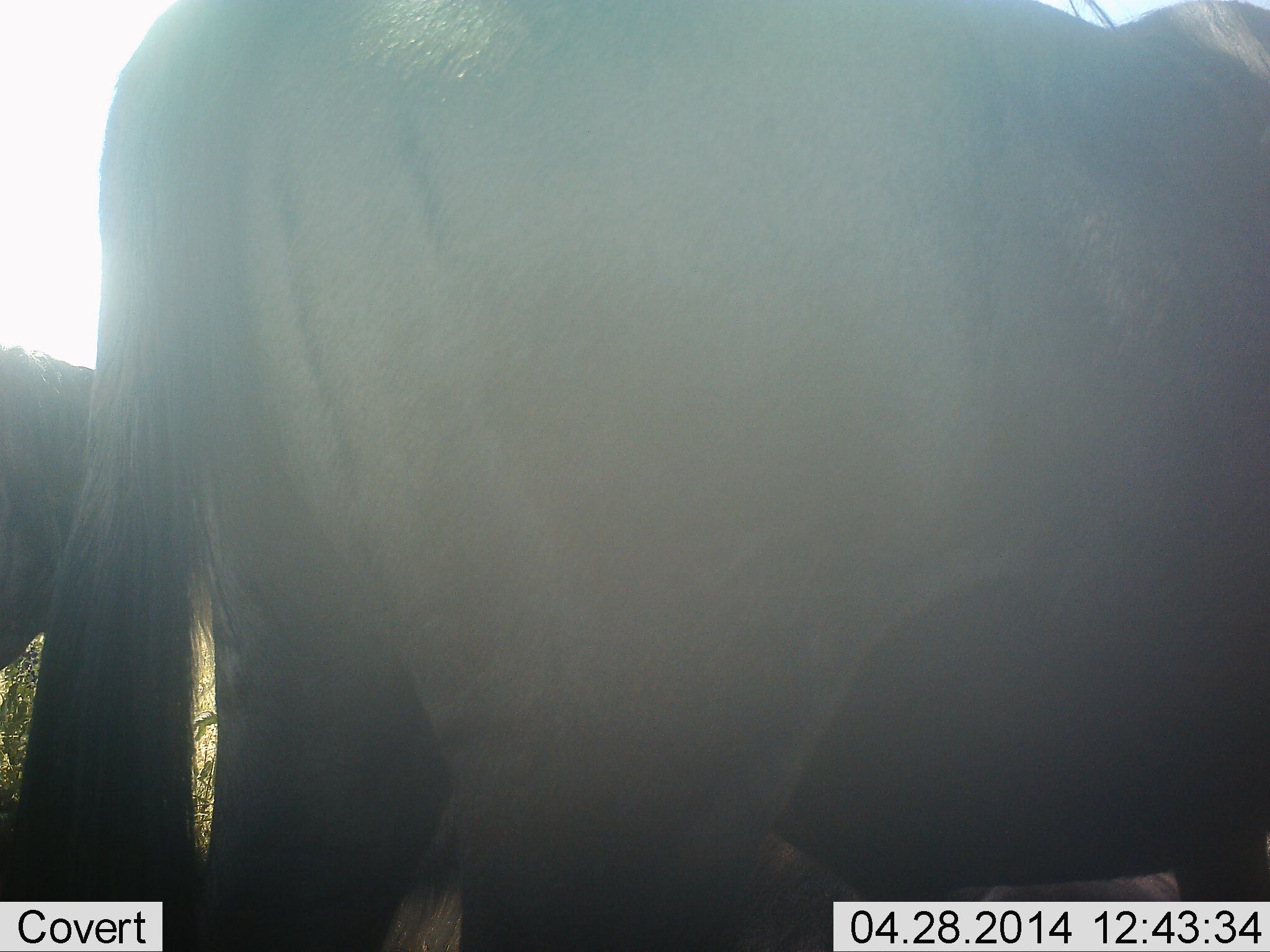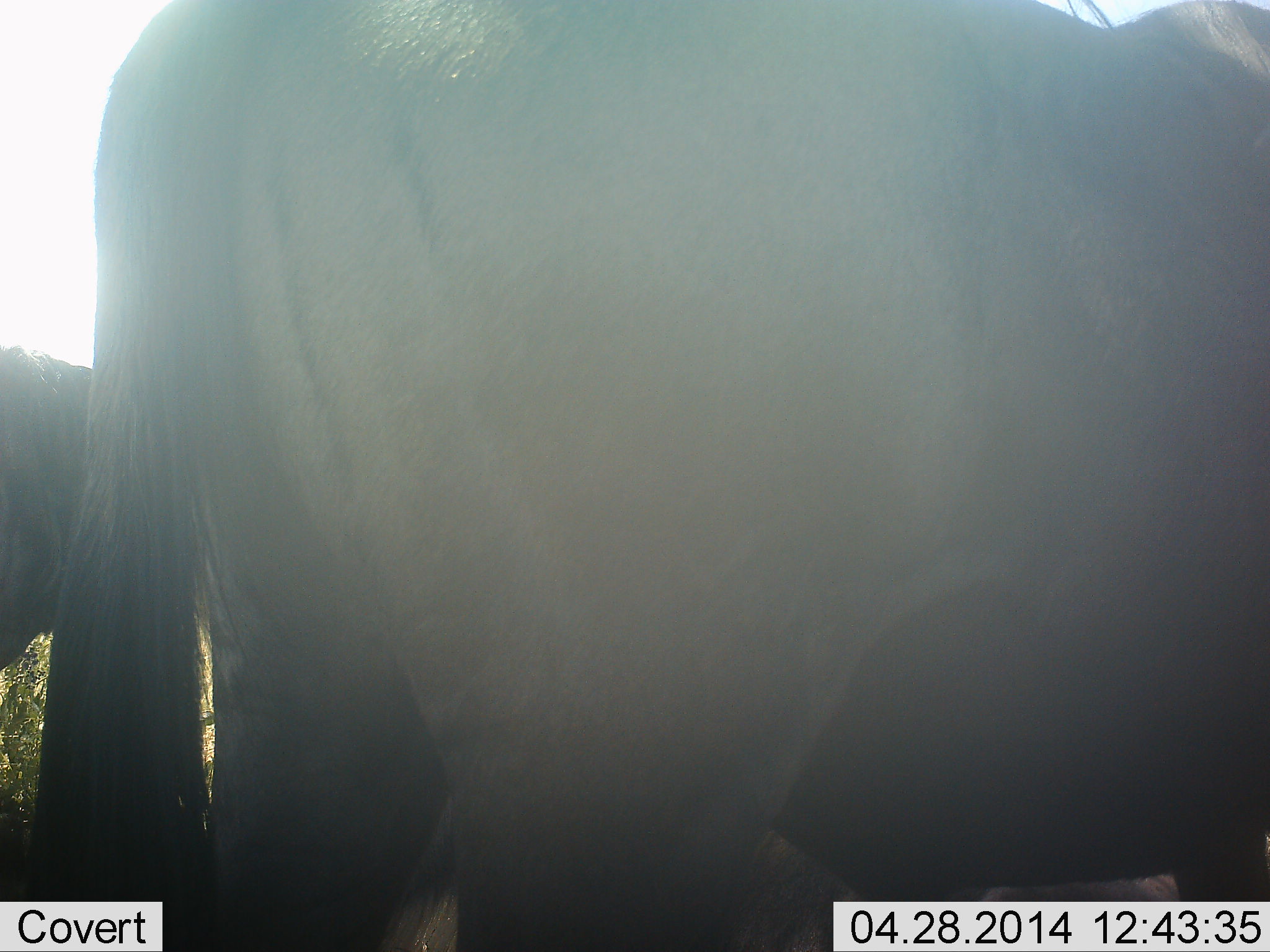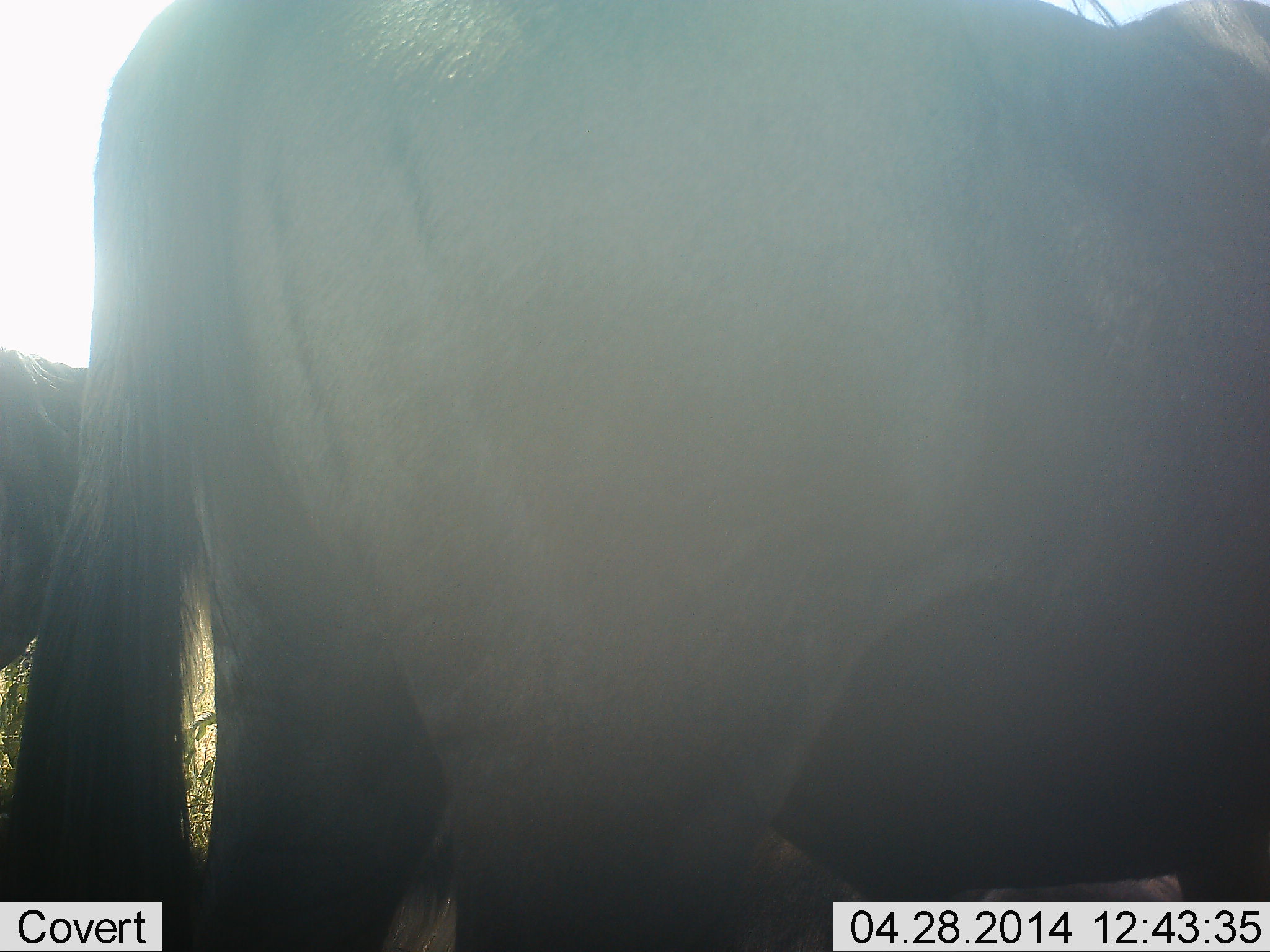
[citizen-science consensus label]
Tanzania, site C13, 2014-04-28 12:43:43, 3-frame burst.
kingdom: Animalia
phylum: Chordata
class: Mammalia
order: Artiodactyla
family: Bovidae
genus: Connochaetes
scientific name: Connochaetes taurinus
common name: blue wildebeest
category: wildebeest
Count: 2.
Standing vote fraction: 100%.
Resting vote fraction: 10%.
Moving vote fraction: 0%.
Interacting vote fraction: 0%.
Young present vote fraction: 0%.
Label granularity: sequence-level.